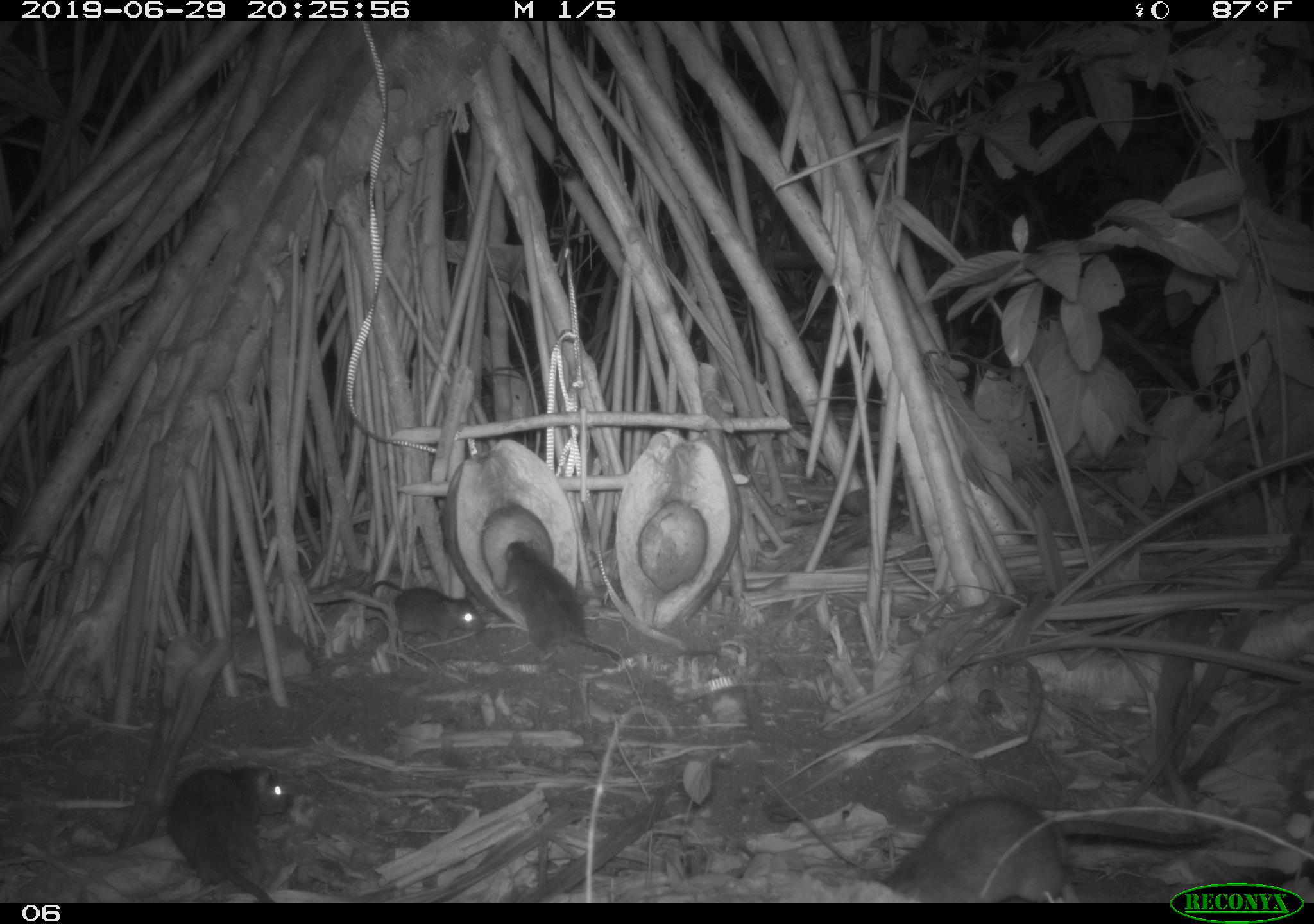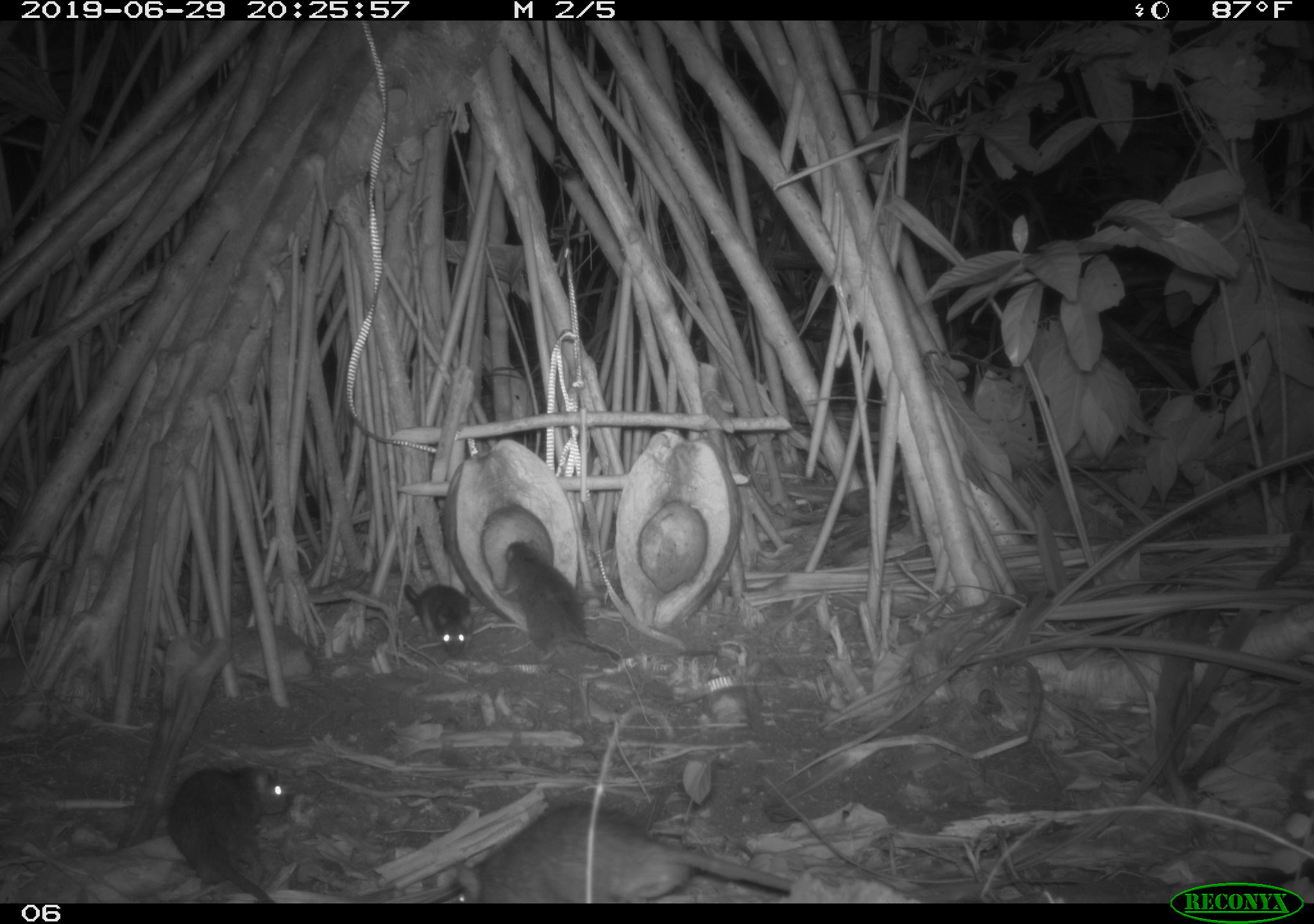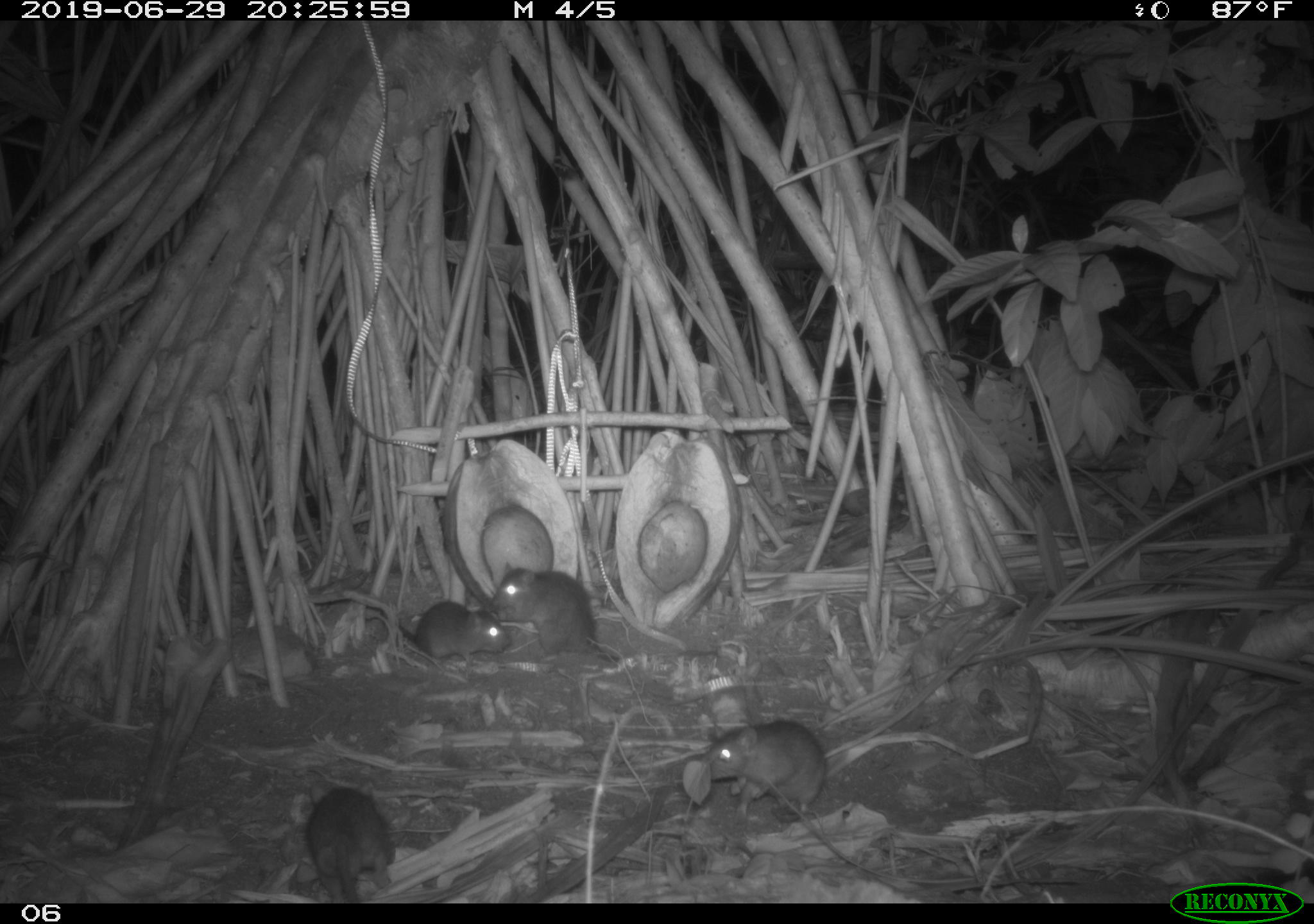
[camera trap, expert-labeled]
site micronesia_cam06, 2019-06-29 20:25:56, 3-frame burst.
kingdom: Animalia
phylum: Chordata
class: Mammalia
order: Rodentia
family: Muridae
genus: Rattus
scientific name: Rattus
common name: rat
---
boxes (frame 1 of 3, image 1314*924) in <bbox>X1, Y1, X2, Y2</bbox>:
rat: <bbox>884, 794, 1236, 885</bbox>; <bbox>162, 758, 295, 902</bbox>; <bbox>492, 535, 619, 663</bbox>; <bbox>363, 568, 491, 648</bbox>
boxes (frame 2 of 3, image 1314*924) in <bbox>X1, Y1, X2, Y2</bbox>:
rat: <bbox>447, 800, 801, 899</bbox>; <bbox>161, 760, 291, 902</bbox>; <bbox>498, 538, 641, 667</bbox>; <bbox>399, 575, 482, 661</bbox>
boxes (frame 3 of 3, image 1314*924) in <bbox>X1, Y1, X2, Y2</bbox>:
rat: <bbox>688, 712, 837, 815</bbox>; <bbox>490, 560, 624, 670</bbox>; <bbox>297, 773, 403, 902</bbox>; <bbox>387, 595, 520, 670</bbox>